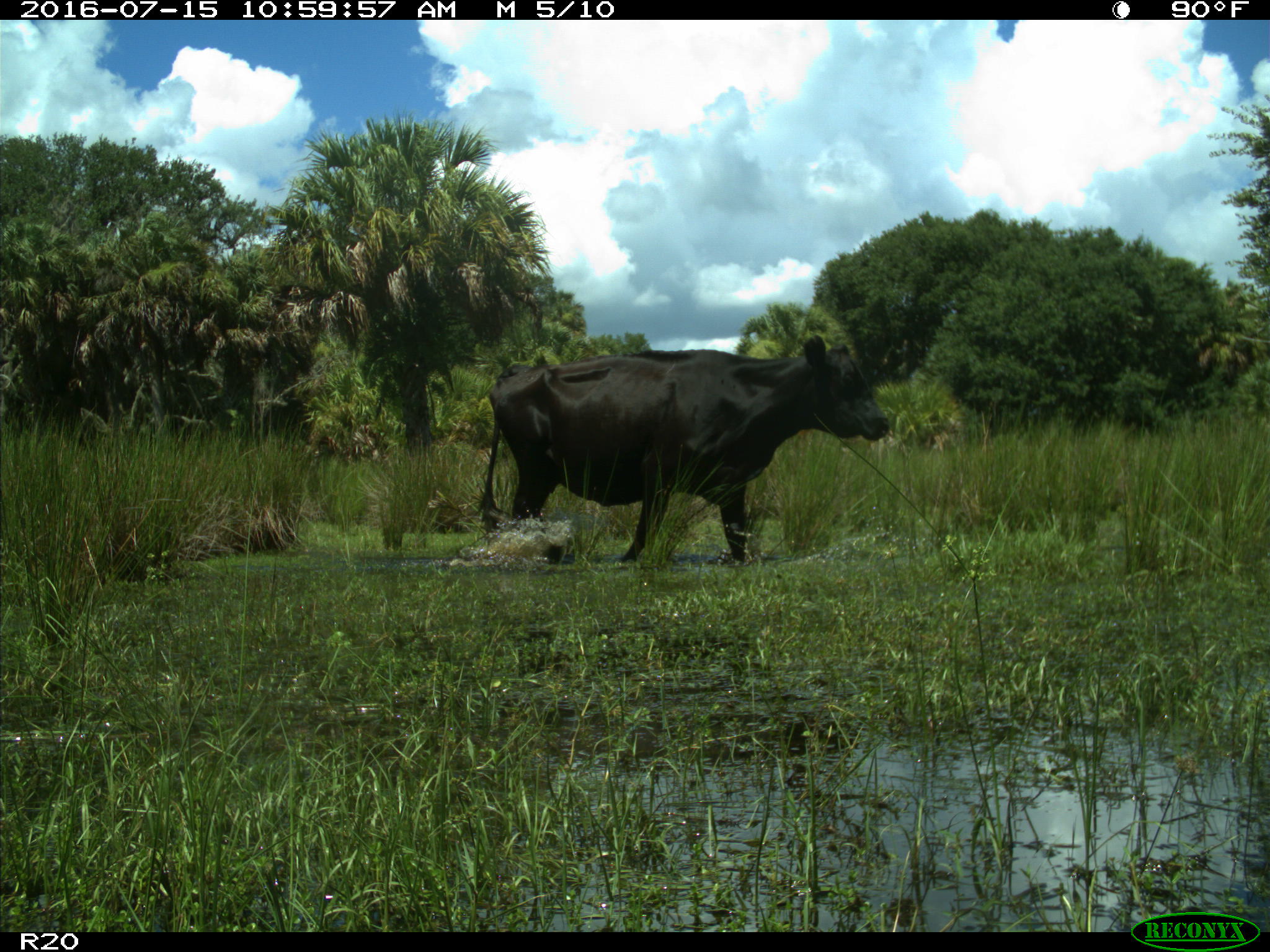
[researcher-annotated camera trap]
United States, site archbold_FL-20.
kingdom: Animalia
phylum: Chordata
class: Mammalia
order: Artiodactyla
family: Bovidae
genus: Bos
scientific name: Bos taurus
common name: domestic cow